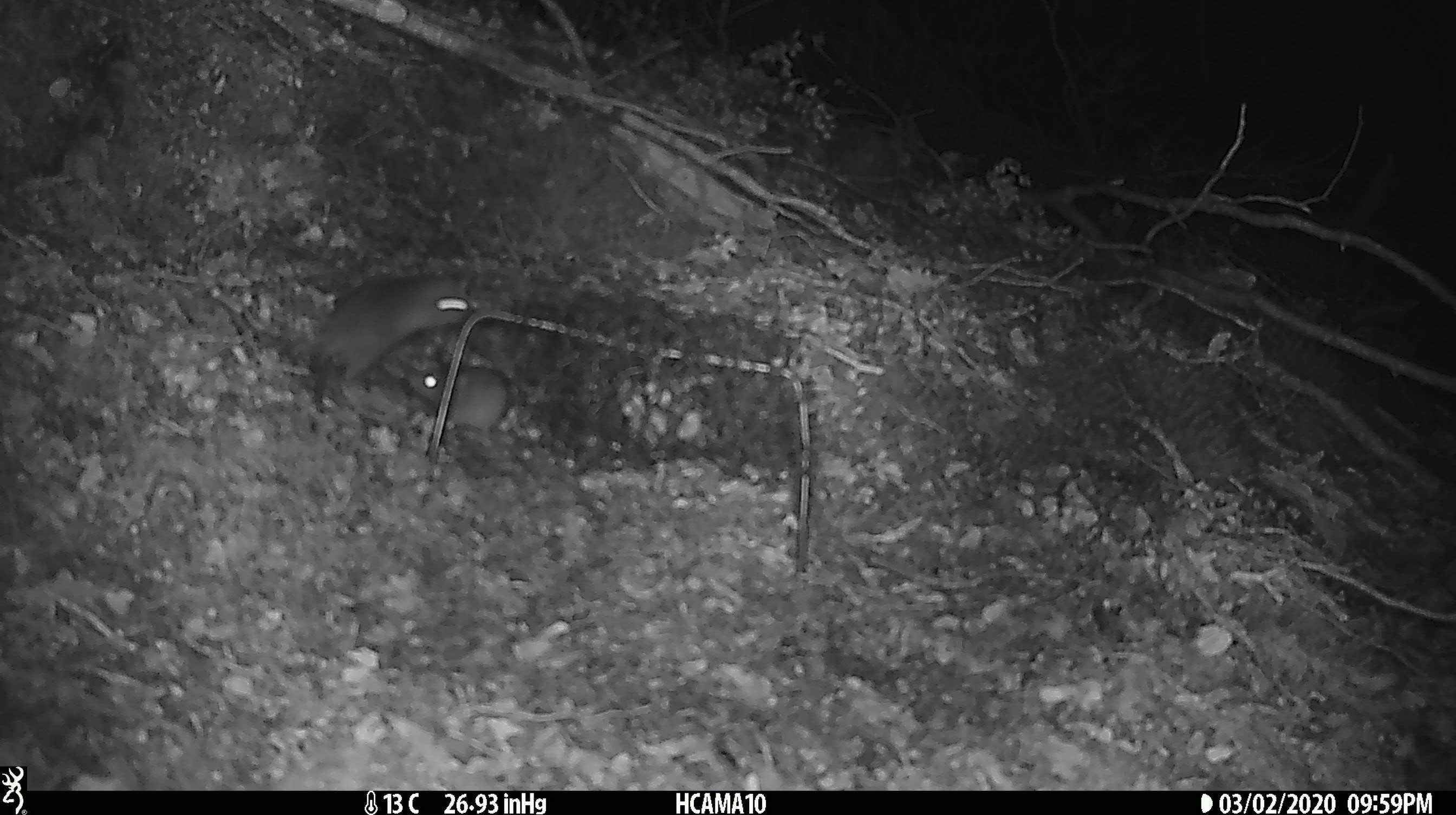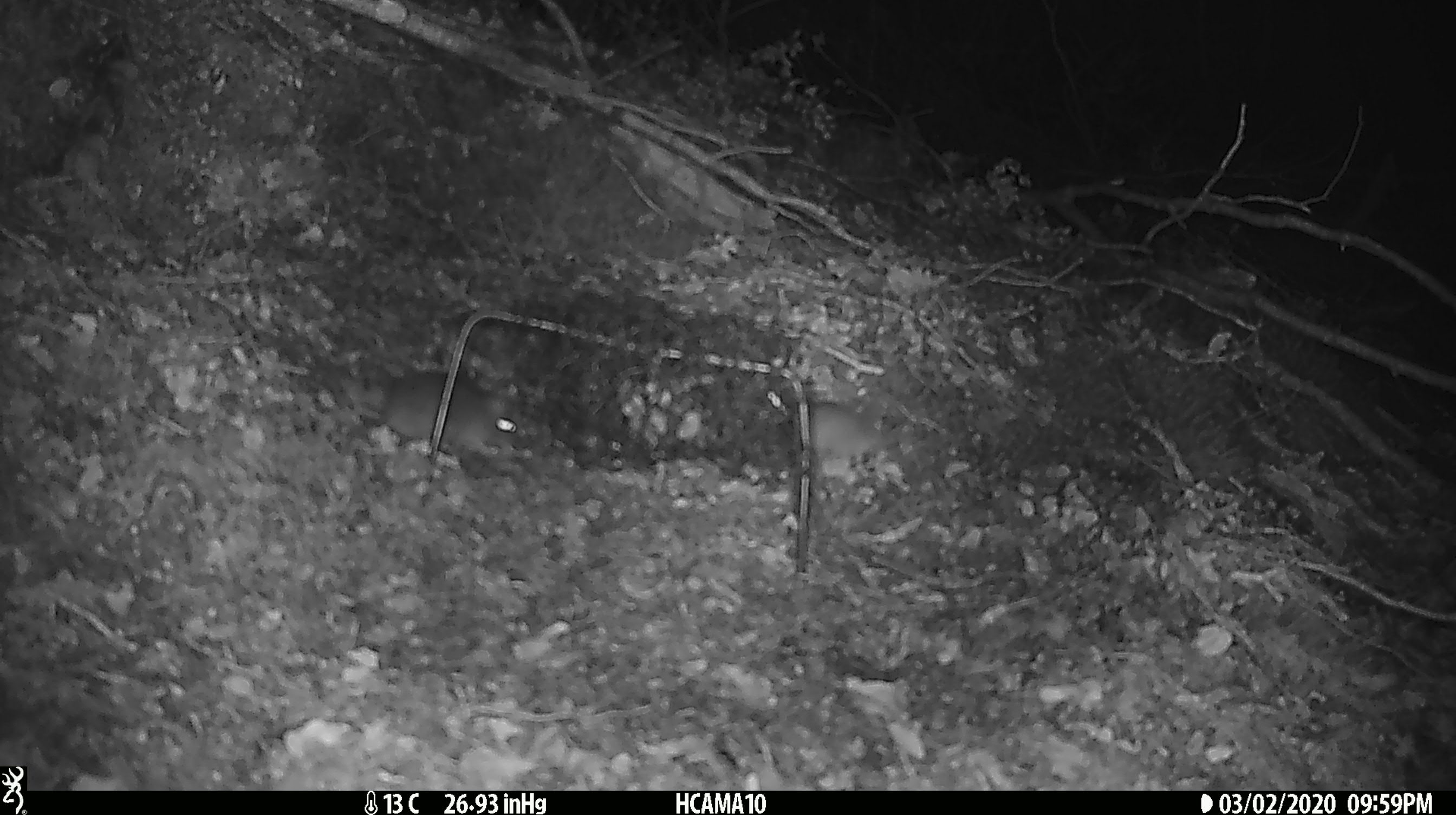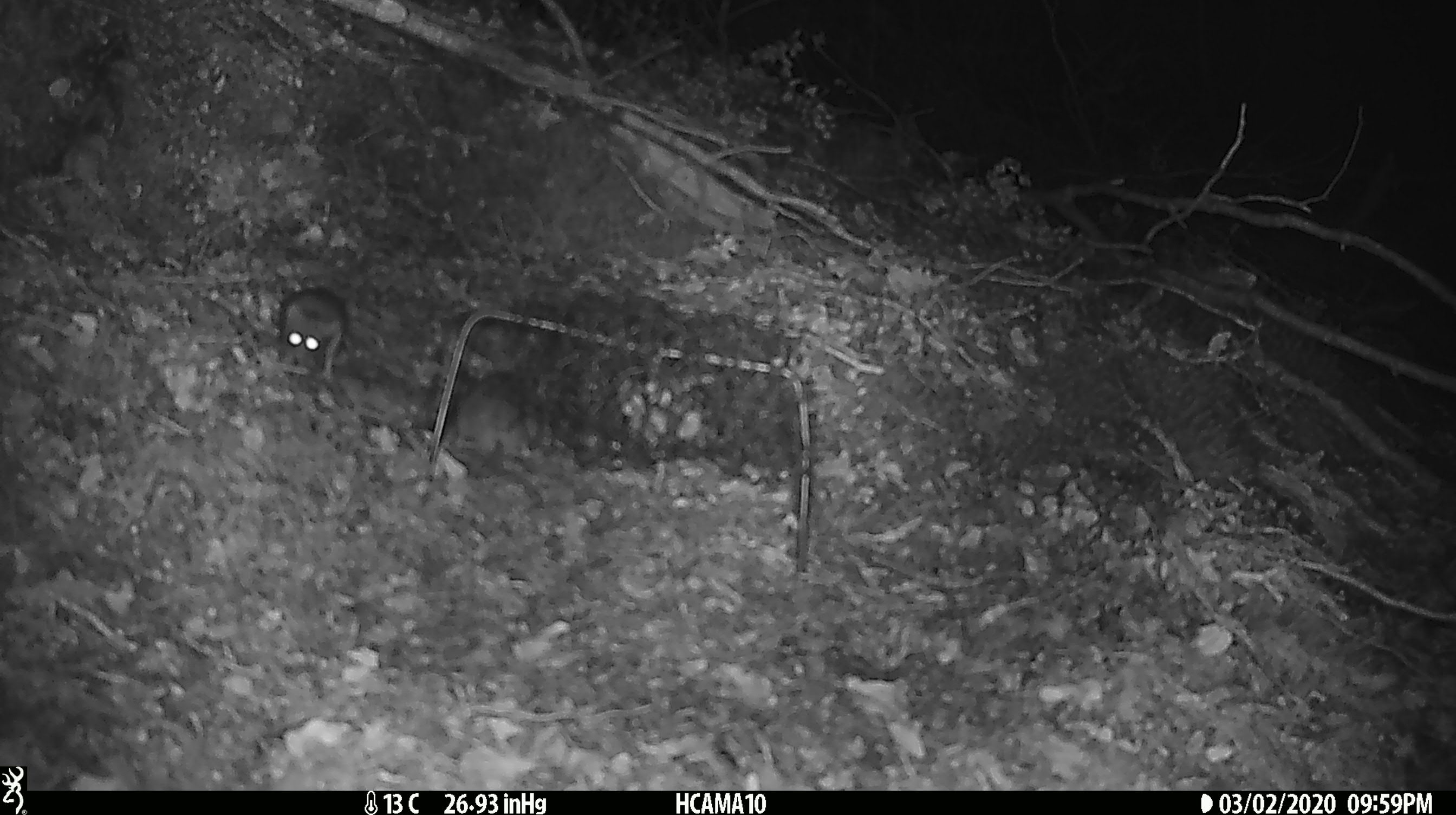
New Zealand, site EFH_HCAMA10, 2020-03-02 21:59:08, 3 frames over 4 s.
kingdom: Animalia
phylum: Chordata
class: Mammalia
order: Rodentia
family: Muridae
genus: Mus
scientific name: Mus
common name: mouse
Mouse (Mus).